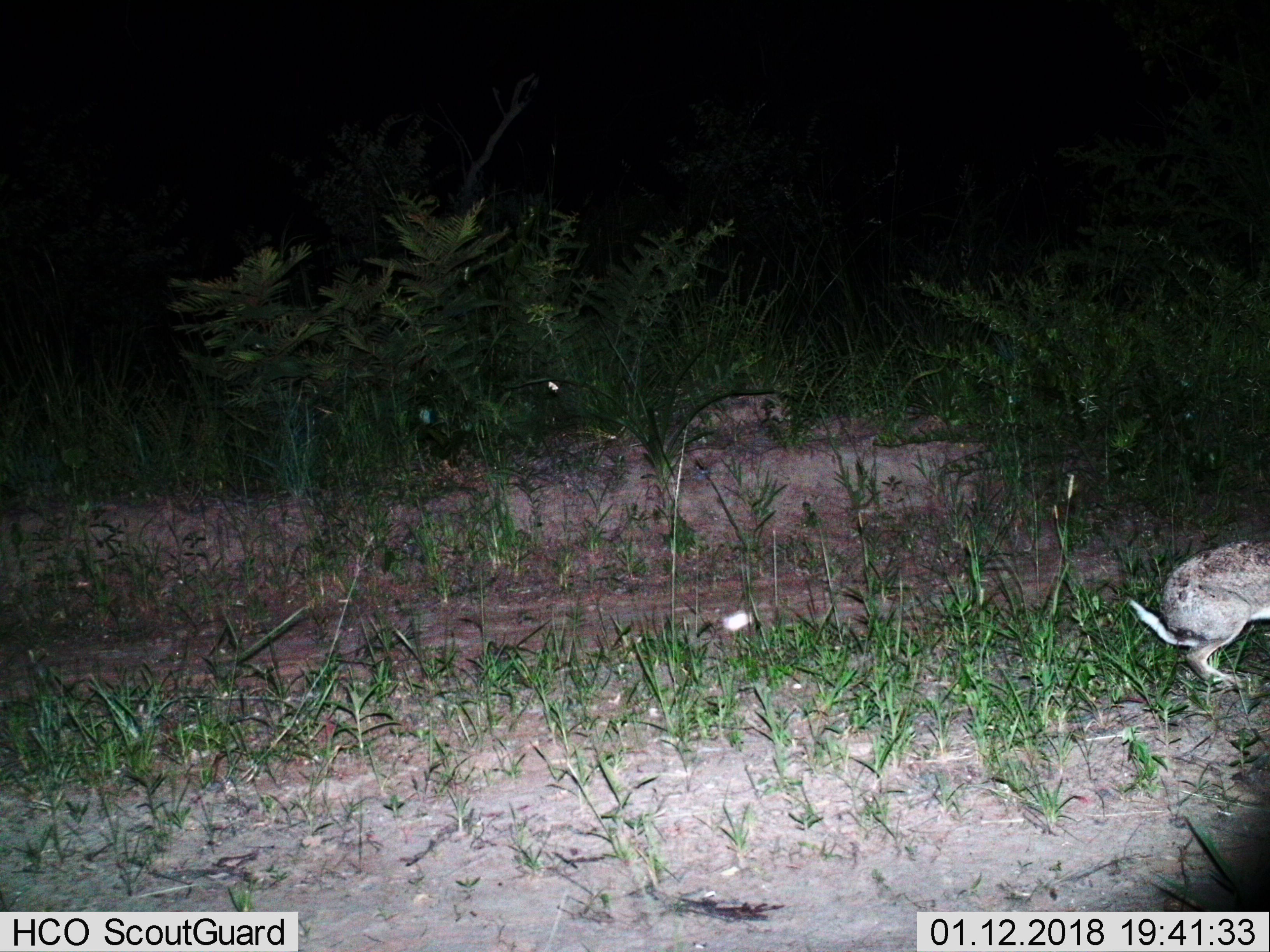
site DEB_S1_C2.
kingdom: Animalia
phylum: Chordata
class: Mammalia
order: Lagomorpha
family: Leporidae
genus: Lepus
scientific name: Lepus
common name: hare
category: hareunknown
Hareunknown (hare) (Lepus), count 1. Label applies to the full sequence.